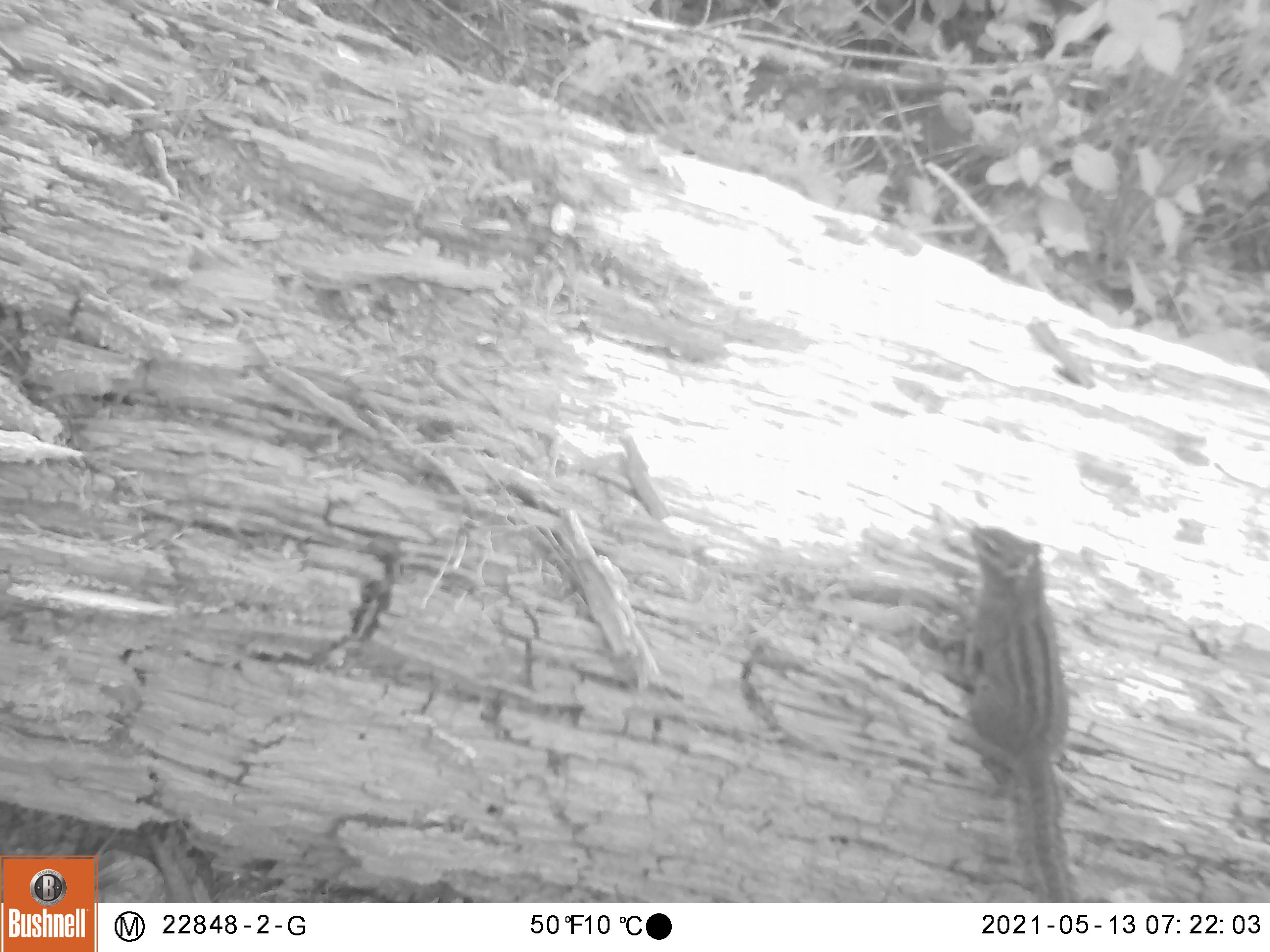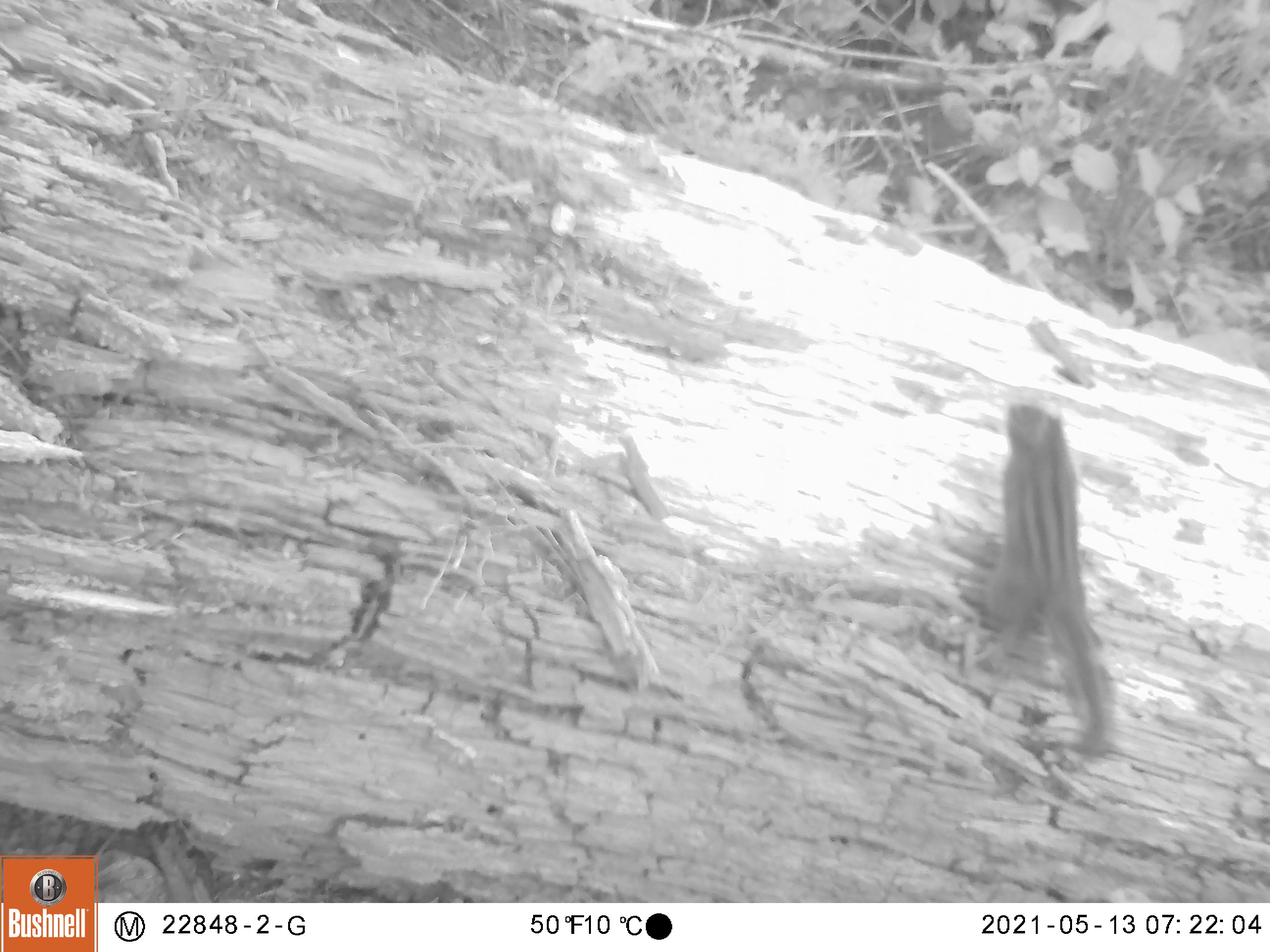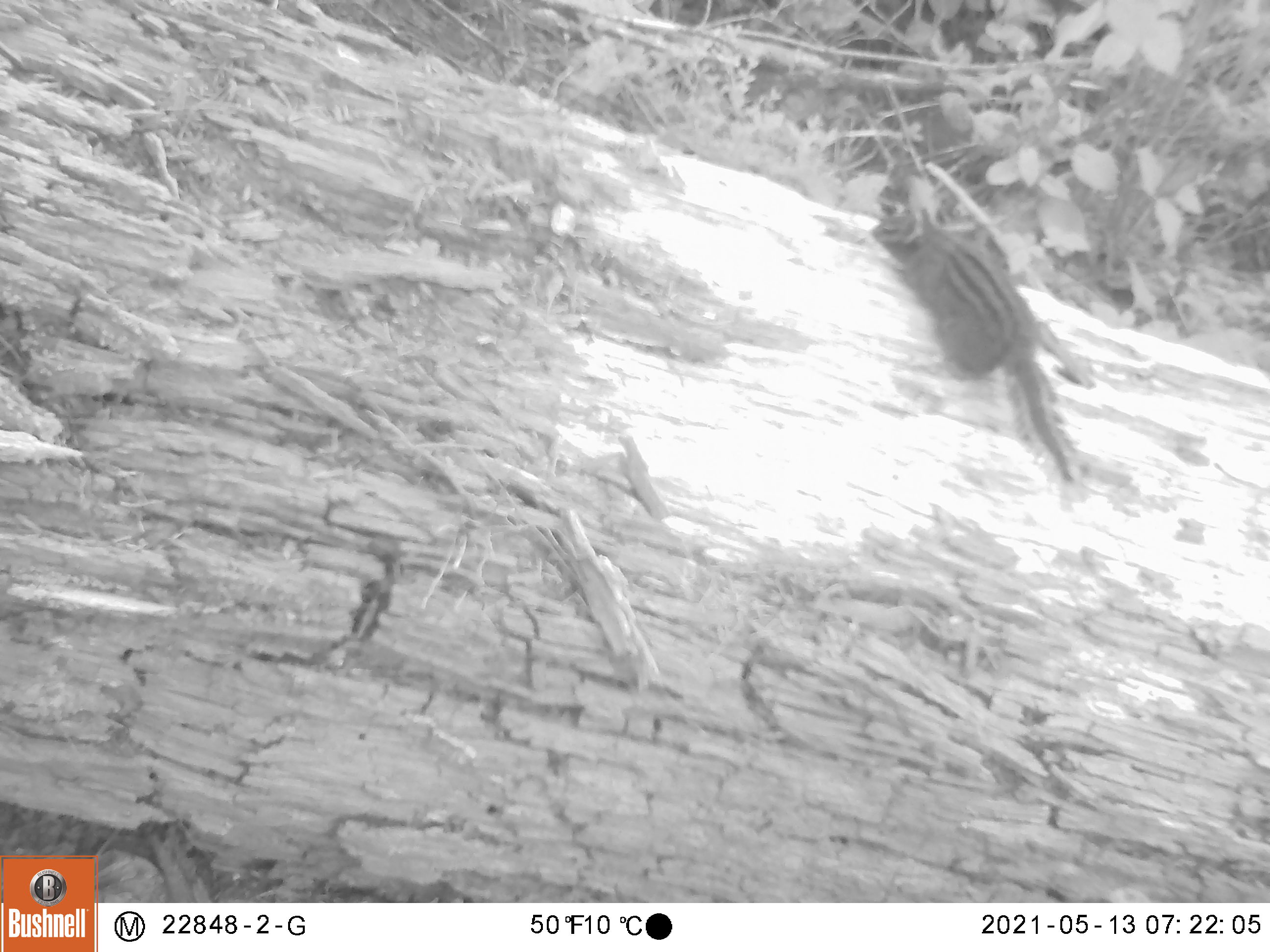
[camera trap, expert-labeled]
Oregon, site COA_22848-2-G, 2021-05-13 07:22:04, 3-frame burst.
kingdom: Animalia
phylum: Chordata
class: Mammalia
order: Rodentia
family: Sciuridae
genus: Neotamias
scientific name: Neotamias townsendii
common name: townsend's chipmunk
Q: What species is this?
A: Townsend's chipmunk (Neotamias townsendii).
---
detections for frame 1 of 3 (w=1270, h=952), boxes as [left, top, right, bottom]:
townsend's chipmunk: [950, 521, 1090, 896]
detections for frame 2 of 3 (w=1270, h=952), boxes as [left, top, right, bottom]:
townsend's chipmunk: [963, 395, 1129, 761]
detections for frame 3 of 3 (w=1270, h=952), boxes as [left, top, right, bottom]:
townsend's chipmunk: [863, 200, 1094, 507]